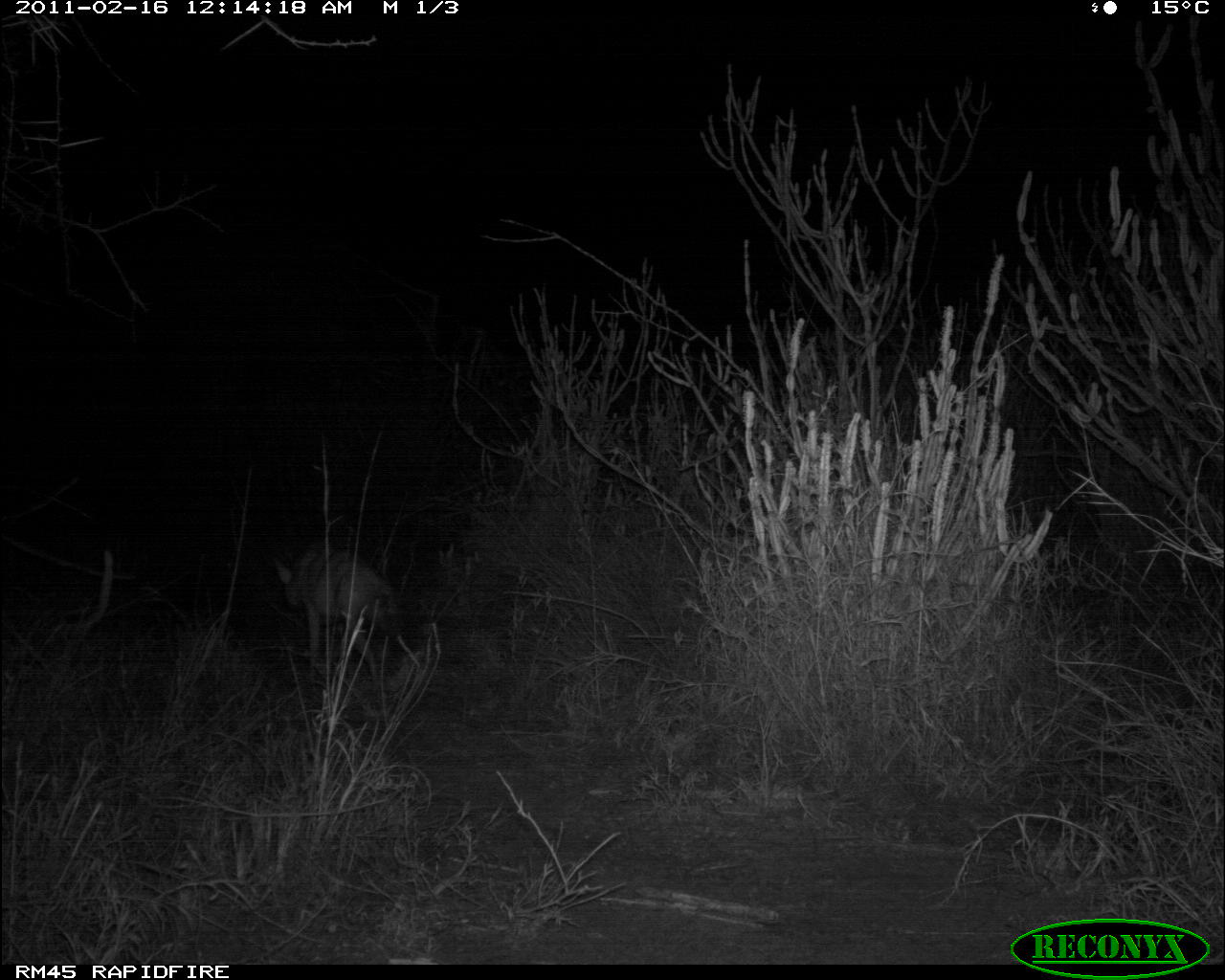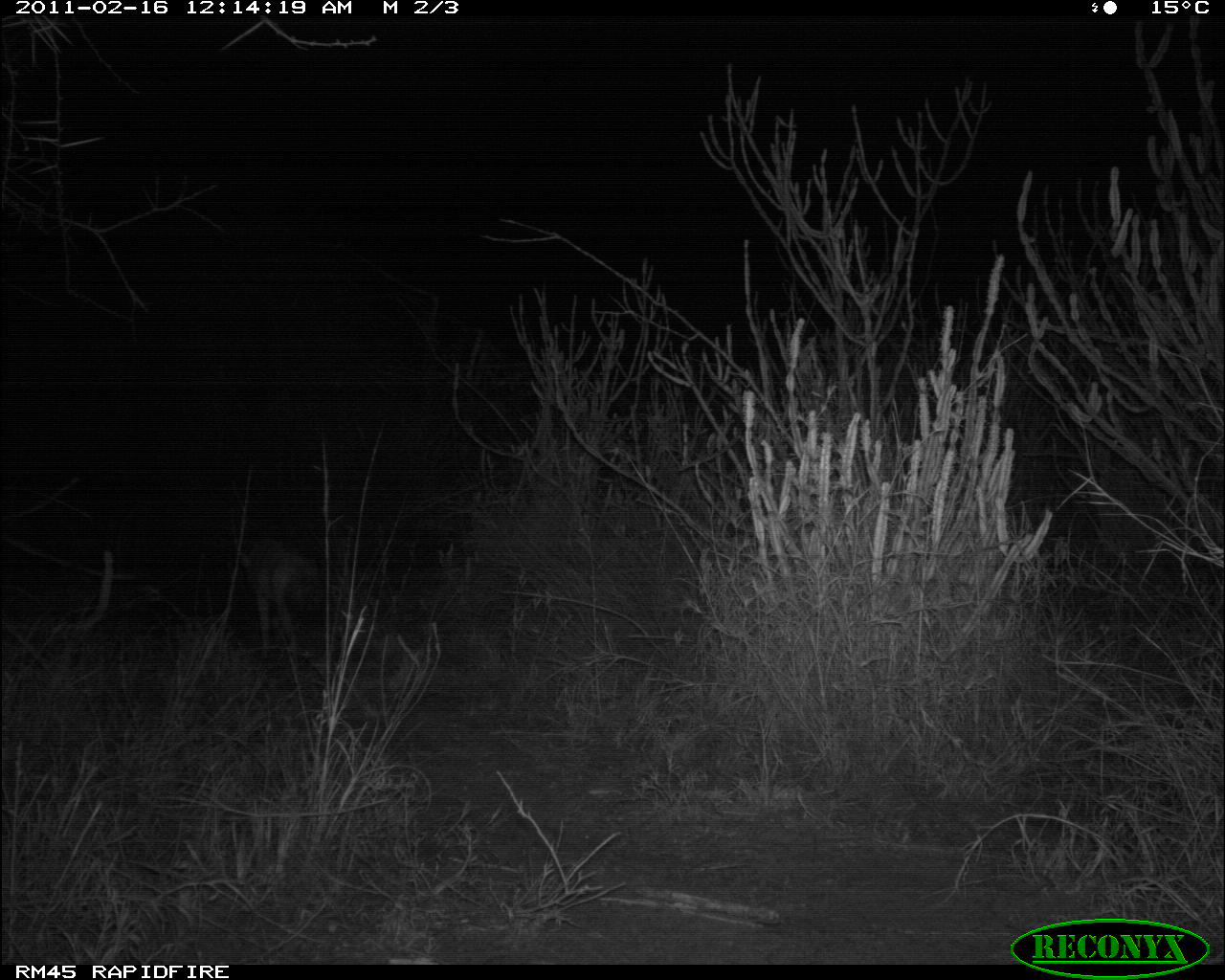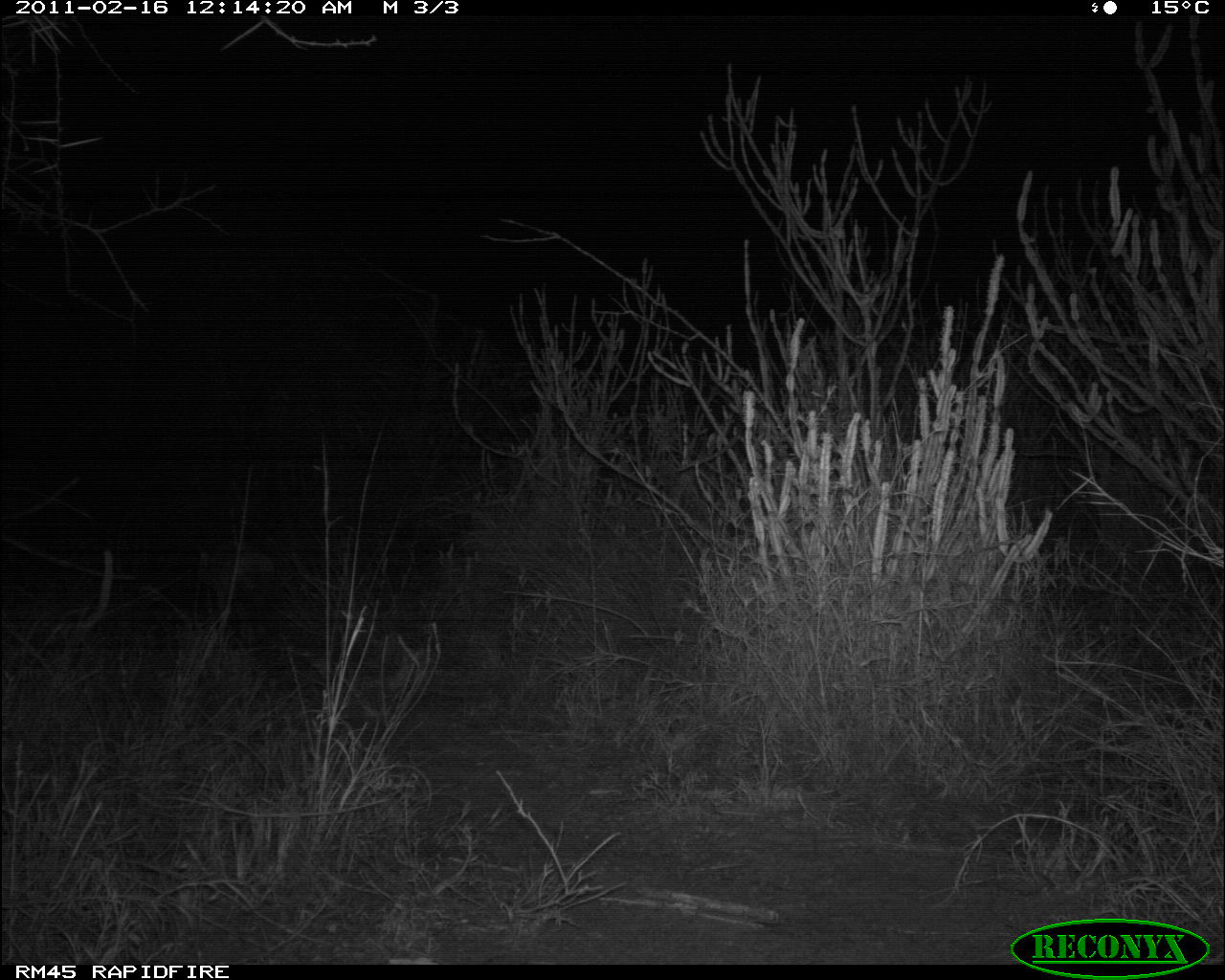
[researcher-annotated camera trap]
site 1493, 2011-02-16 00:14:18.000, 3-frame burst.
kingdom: Animalia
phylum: Chordata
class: Mammalia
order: Carnivora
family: Hyaenidae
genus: Proteles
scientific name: Proteles cristatus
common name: aardwolf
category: proteles cristata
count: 1